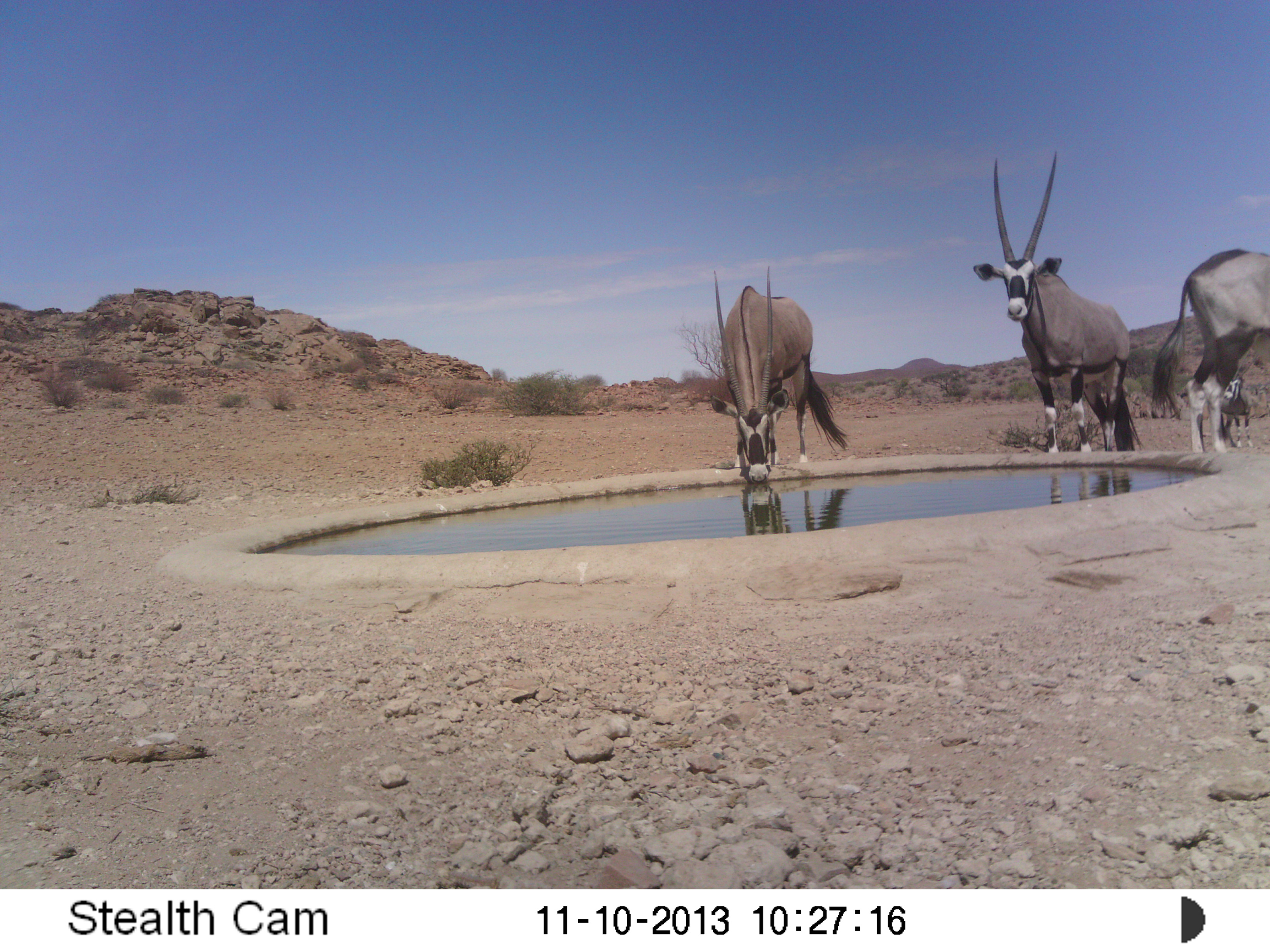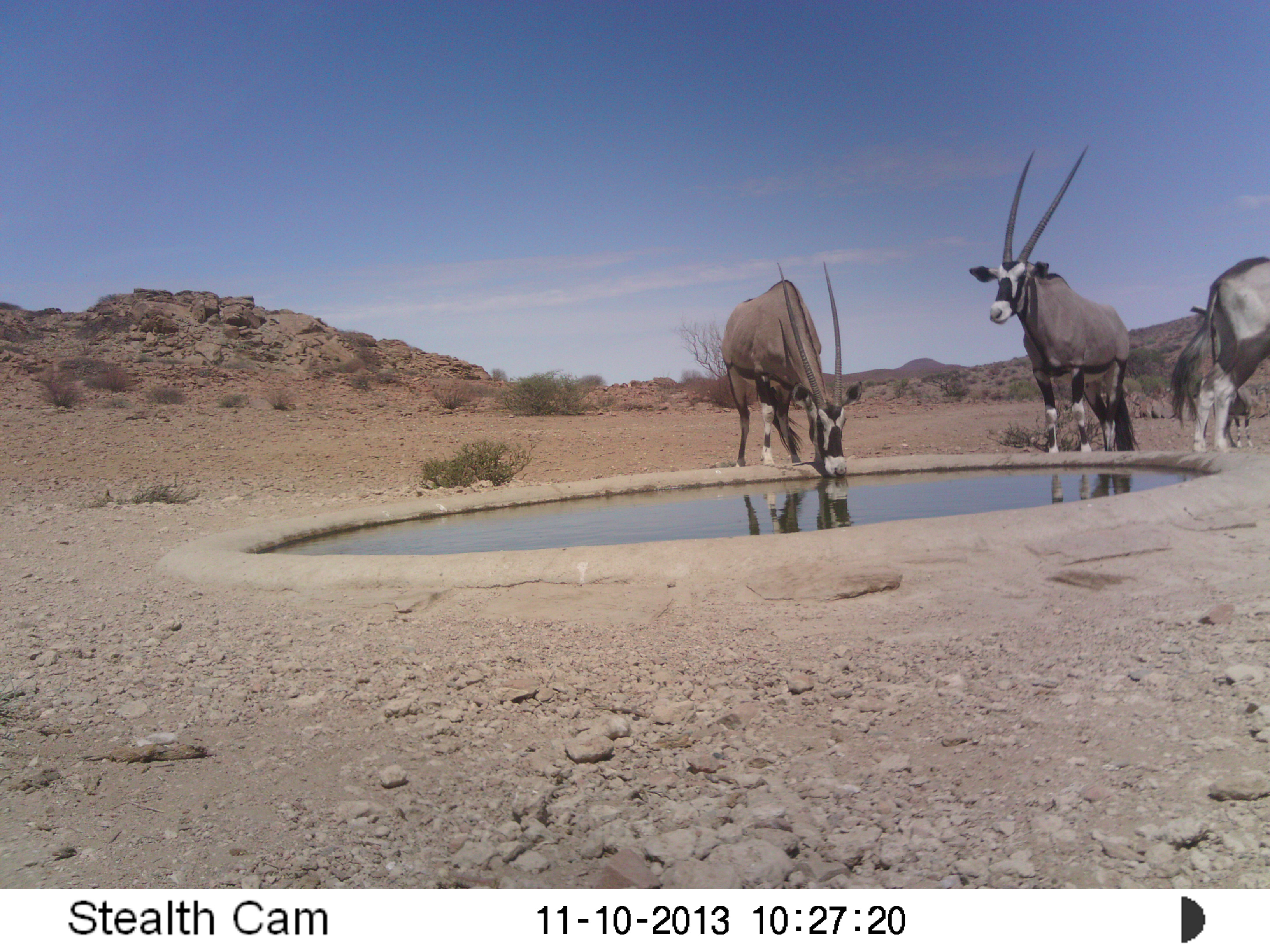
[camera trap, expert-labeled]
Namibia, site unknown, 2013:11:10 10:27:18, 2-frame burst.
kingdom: Animalia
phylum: Chordata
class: Mammalia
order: Artiodactyla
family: Bovidae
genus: Oryx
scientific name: Oryx gazella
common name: gemsbok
Oryx gazella (gemsbok).